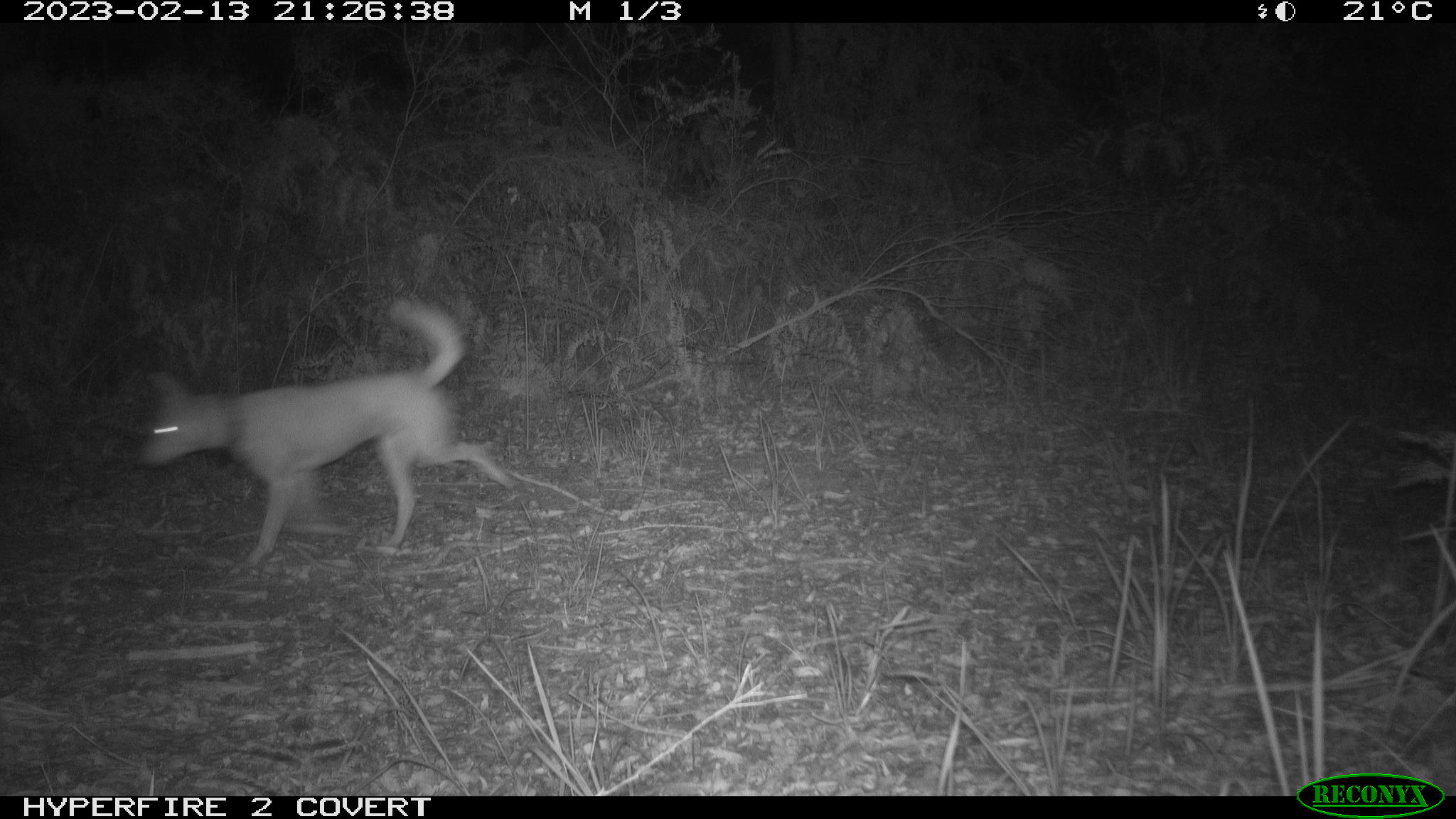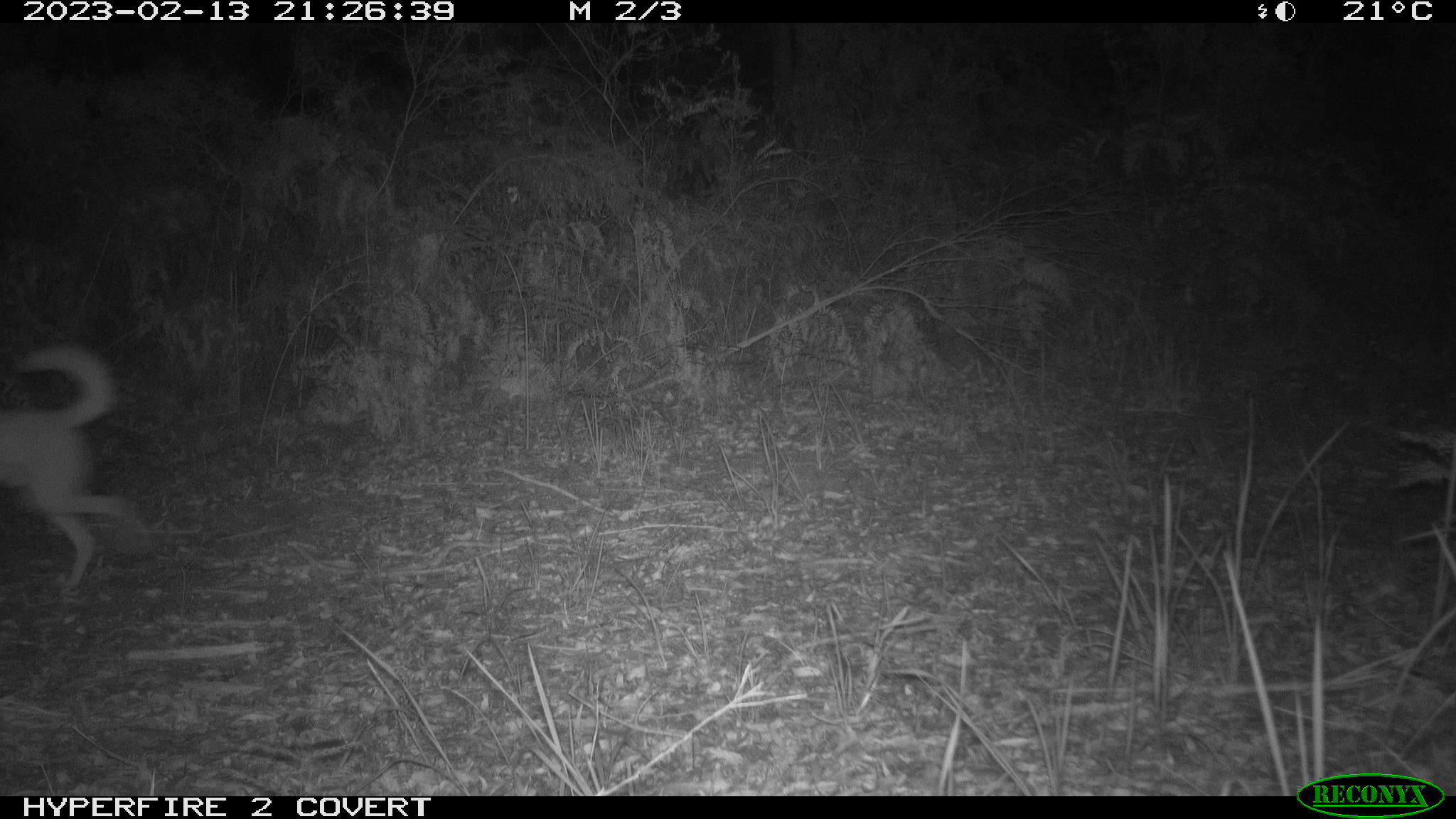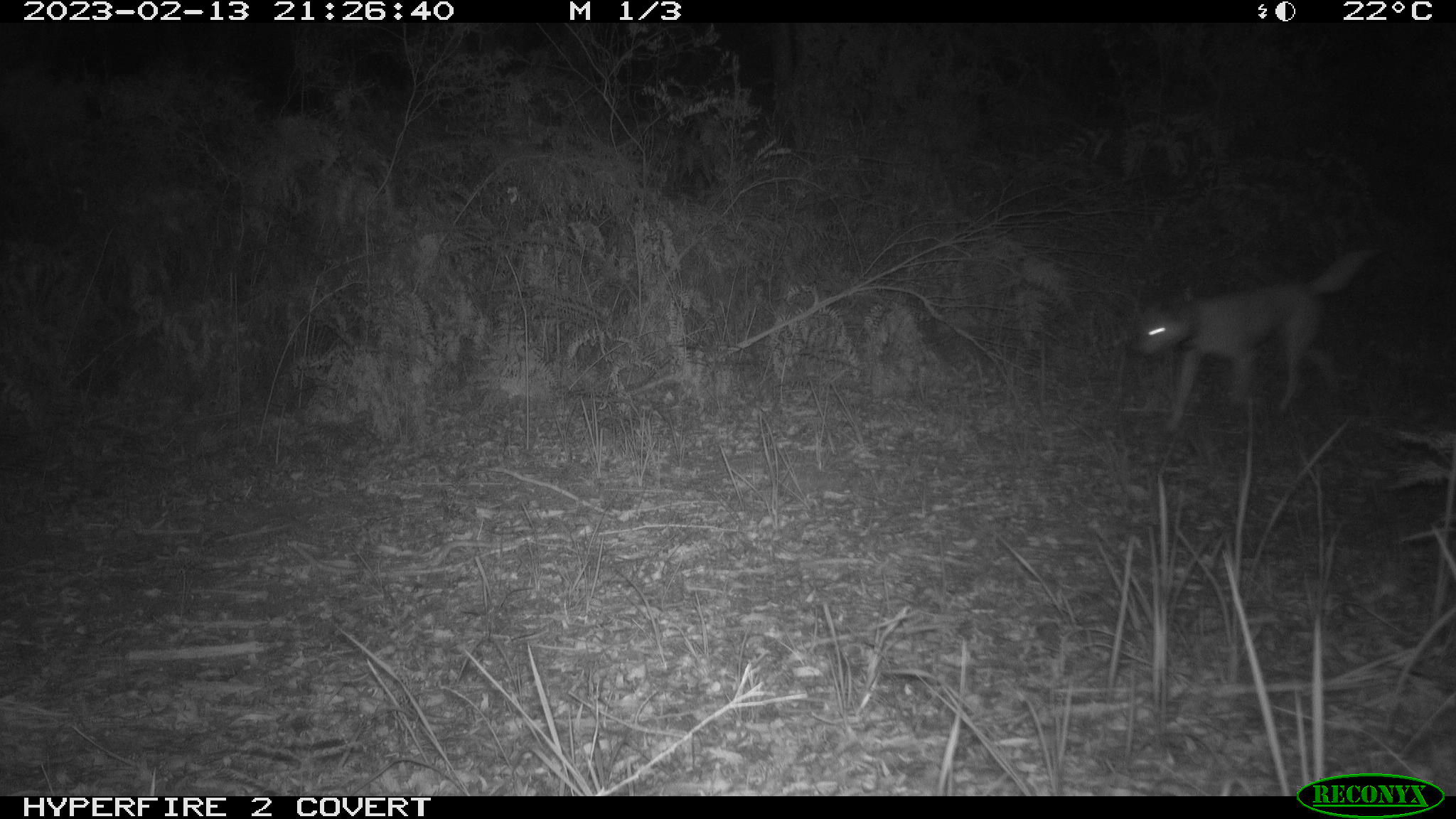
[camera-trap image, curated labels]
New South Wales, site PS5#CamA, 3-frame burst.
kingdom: Animalia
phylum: Chordata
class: Mammalia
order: Carnivora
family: Canidae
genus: Canis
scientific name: Canis familiaris dingo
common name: dingo